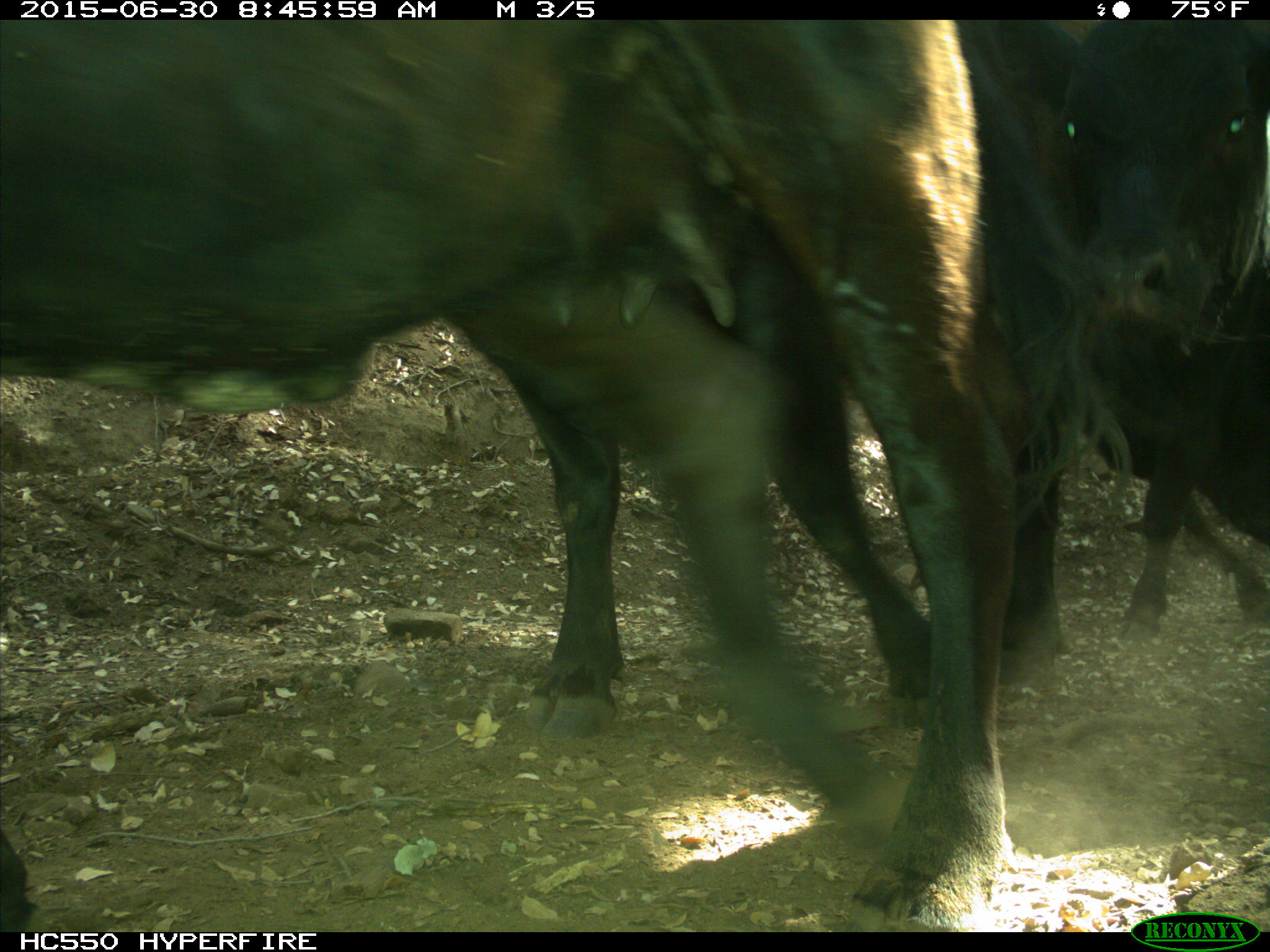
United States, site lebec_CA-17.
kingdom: Animalia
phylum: Chordata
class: Mammalia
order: Artiodactyla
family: Bovidae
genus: Bos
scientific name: Bos taurus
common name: domestic cow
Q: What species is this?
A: Bos taurus (domestic cow).